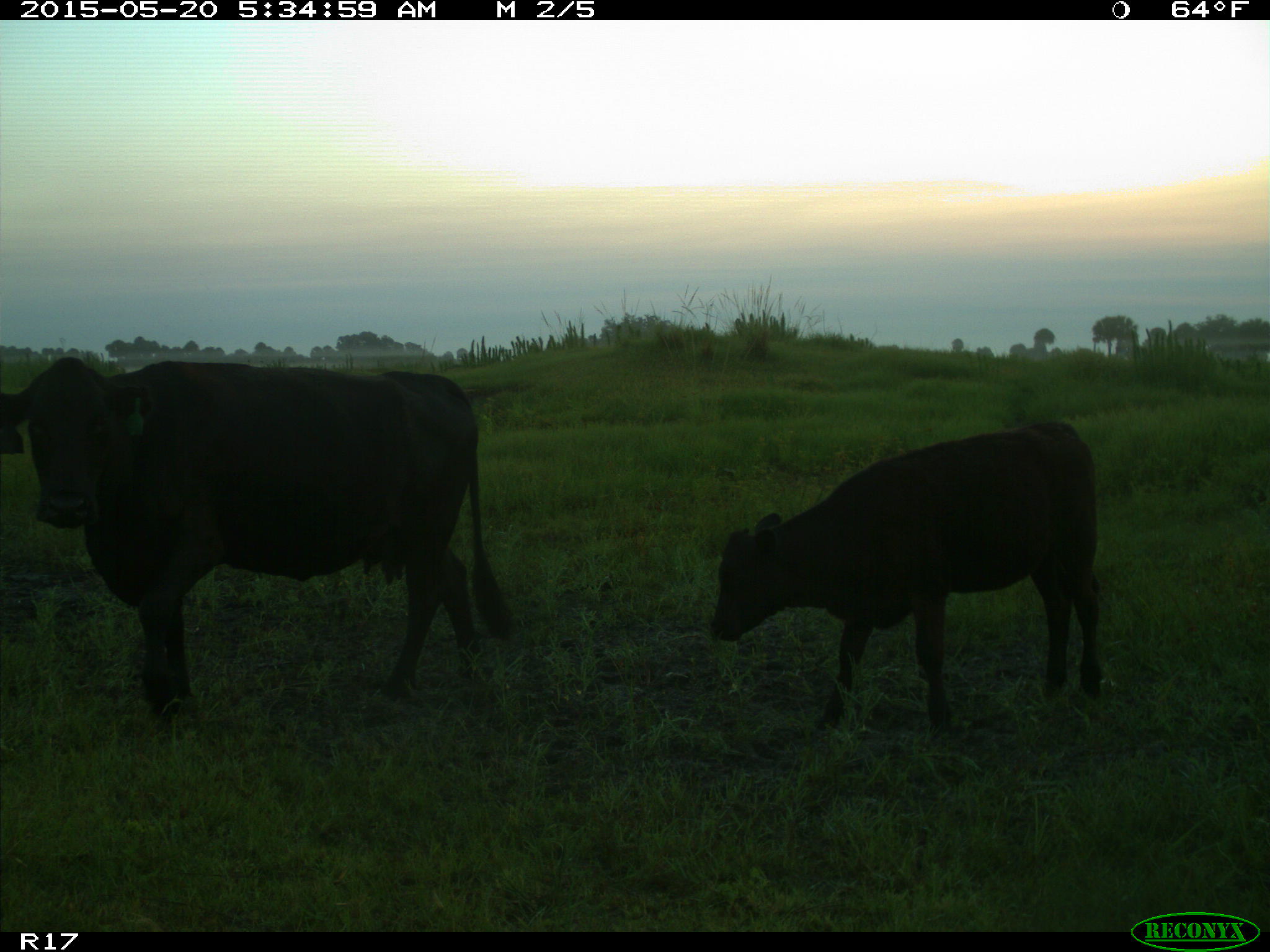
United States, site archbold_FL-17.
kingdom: Animalia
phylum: Chordata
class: Mammalia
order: Artiodactyla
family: Bovidae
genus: Bos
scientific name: Bos taurus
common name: domestic cow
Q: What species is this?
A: Bos taurus (domestic cow).